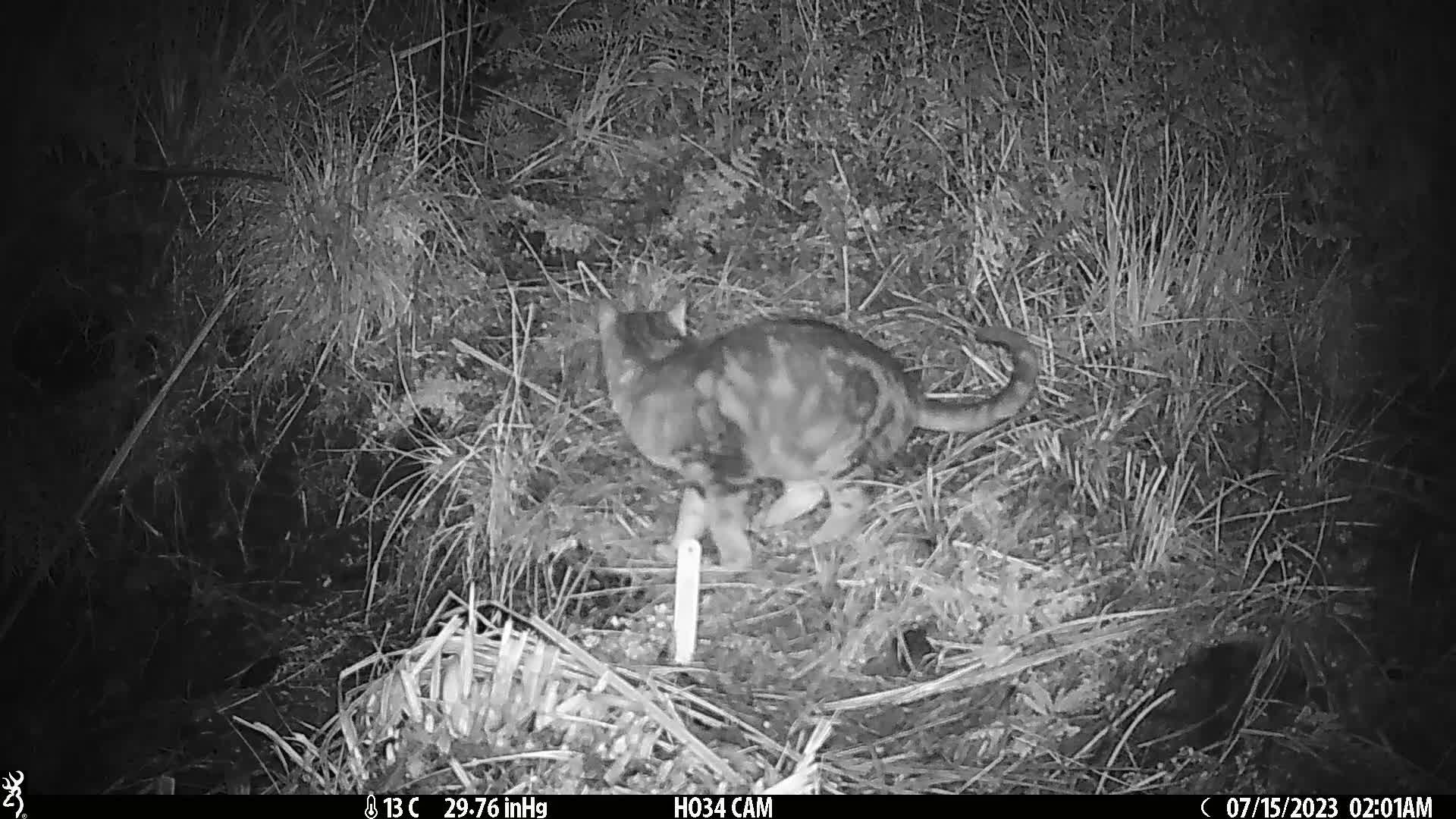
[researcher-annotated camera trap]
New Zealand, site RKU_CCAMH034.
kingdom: Animalia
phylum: Chordata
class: Mammalia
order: Carnivora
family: Felidae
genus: Felis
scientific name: Felis catus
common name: domestic cat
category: cat